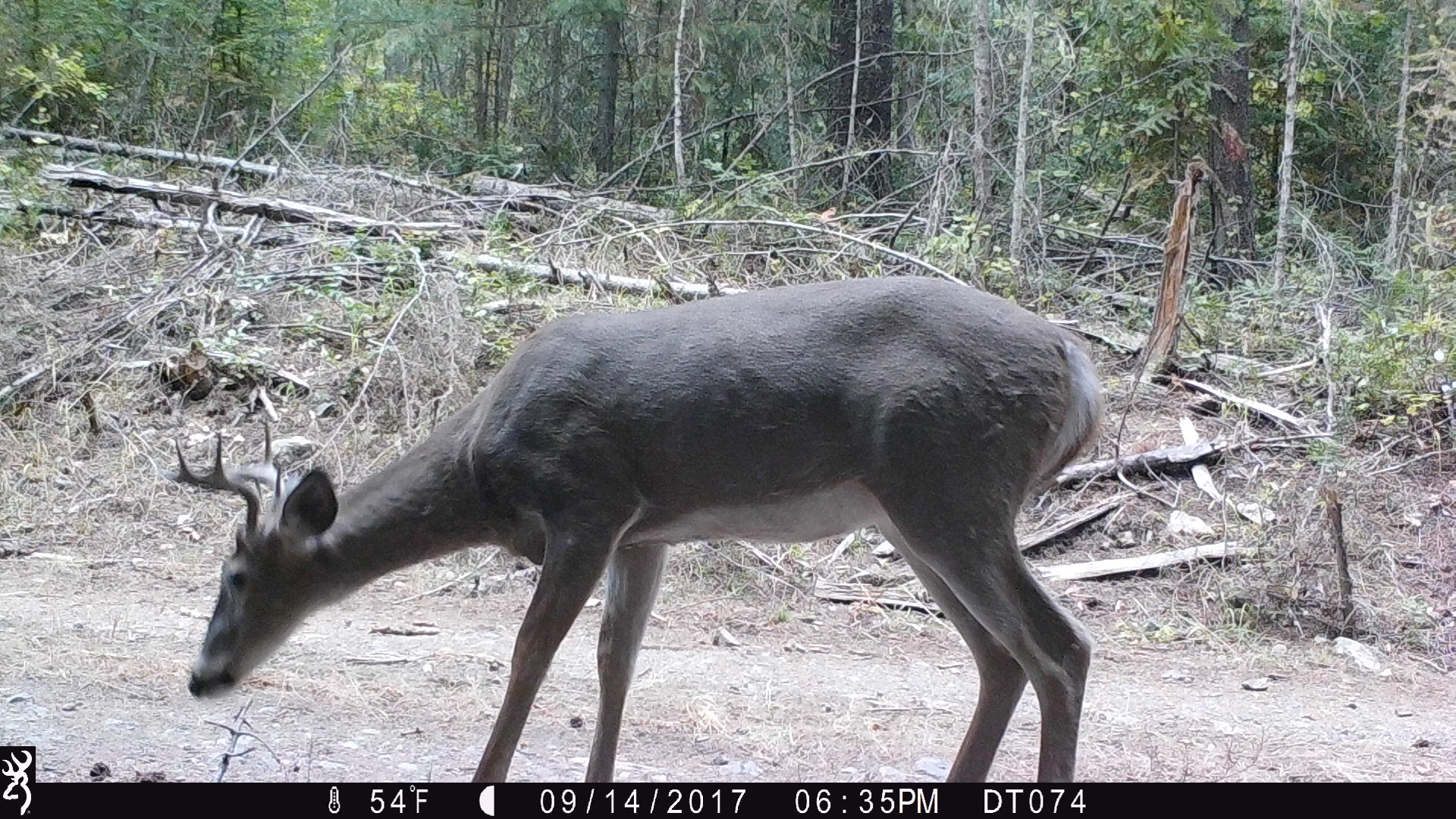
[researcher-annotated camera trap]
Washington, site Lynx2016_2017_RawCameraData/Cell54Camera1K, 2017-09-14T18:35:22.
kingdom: Animalia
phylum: Chordata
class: Mammalia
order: Artiodactyla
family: Cervidae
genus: Odocoileus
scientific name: Odocoileus virginianus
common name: white-tailed deer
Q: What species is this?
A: Odocoileus virginianus (white-tailed deer).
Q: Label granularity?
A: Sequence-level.